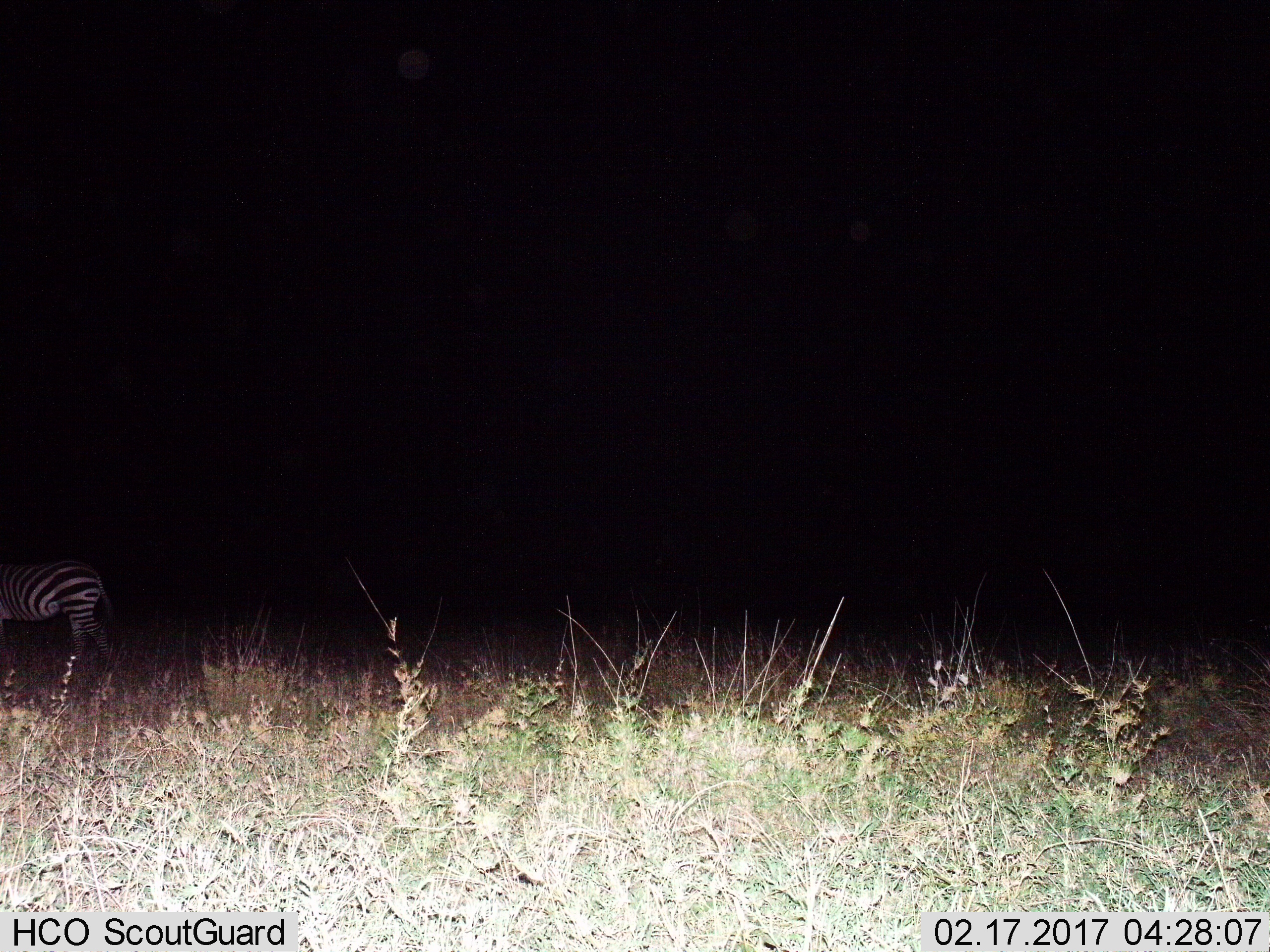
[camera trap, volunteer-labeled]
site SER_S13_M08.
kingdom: Animalia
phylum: Chordata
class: Mammalia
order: Perissodactyla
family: Equidae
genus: Equus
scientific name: Equus quagga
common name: plains zebra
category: zebraplains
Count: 1.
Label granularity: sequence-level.